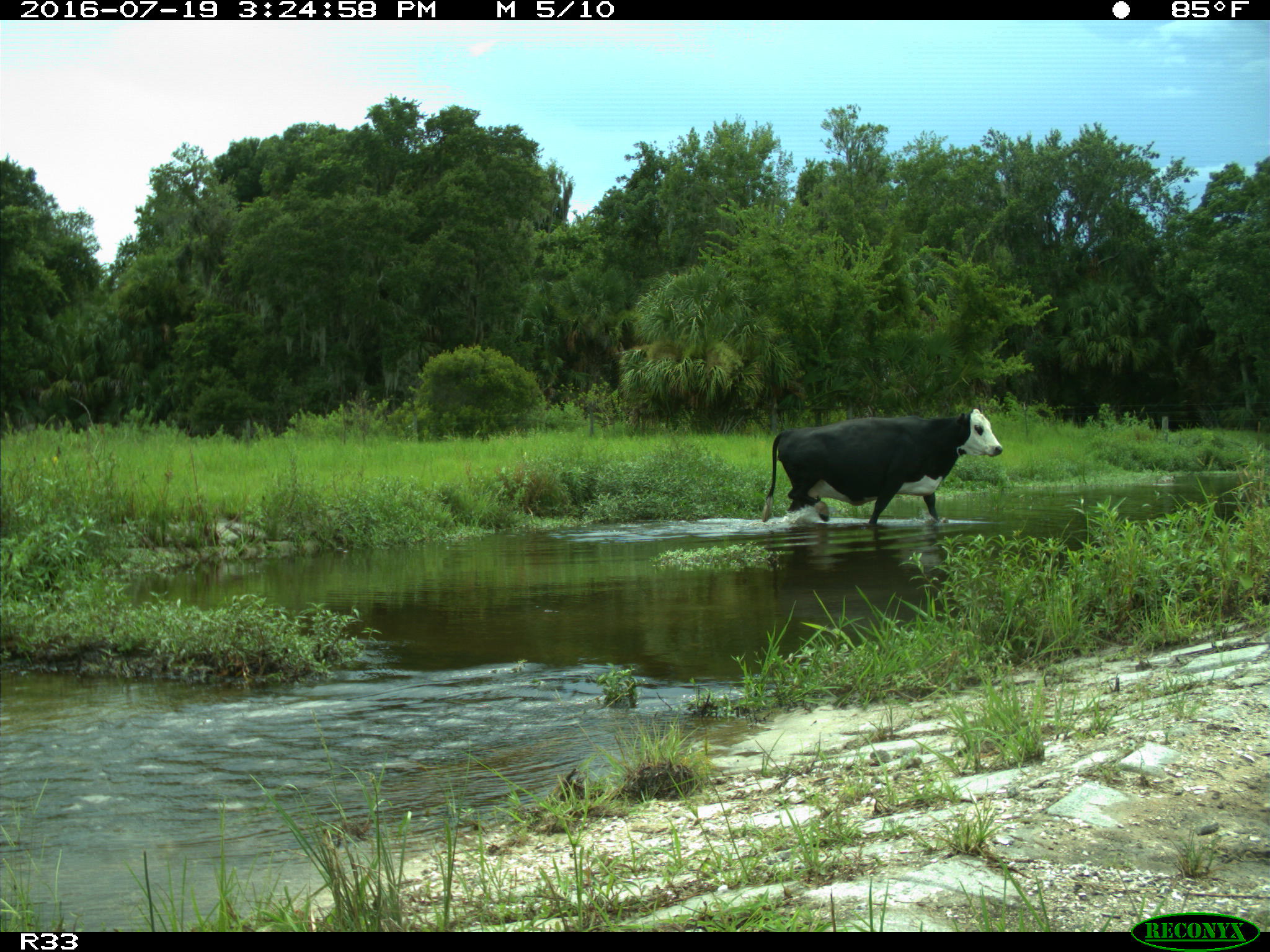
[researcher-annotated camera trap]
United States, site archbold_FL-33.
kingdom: Animalia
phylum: Chordata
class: Mammalia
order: Artiodactyla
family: Bovidae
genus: Bos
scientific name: Bos taurus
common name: domestic cow